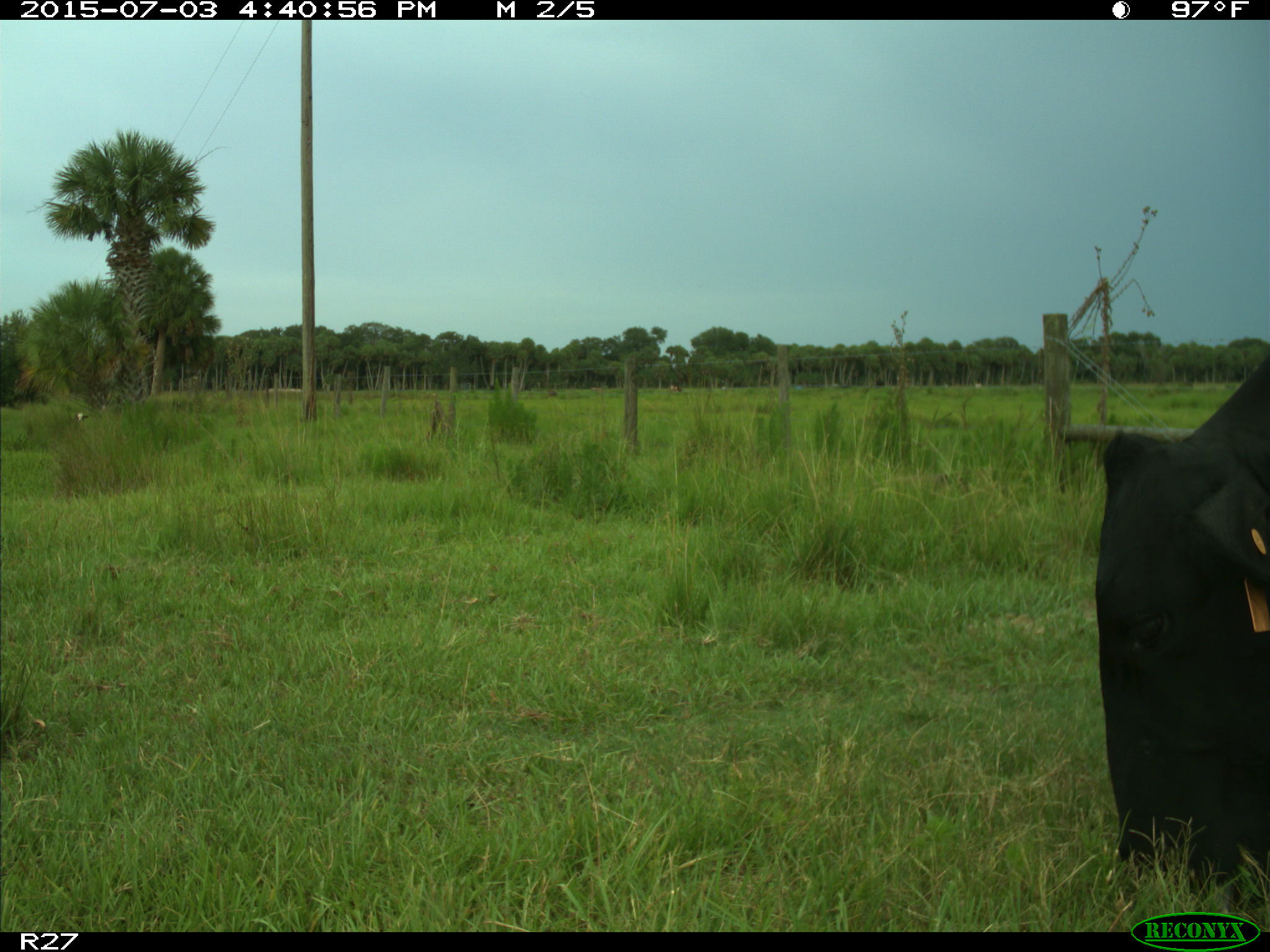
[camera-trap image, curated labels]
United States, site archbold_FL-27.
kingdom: Animalia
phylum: Chordata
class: Mammalia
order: Artiodactyla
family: Bovidae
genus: Bos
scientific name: Bos taurus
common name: domestic cow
Bos taurus (domestic cow).